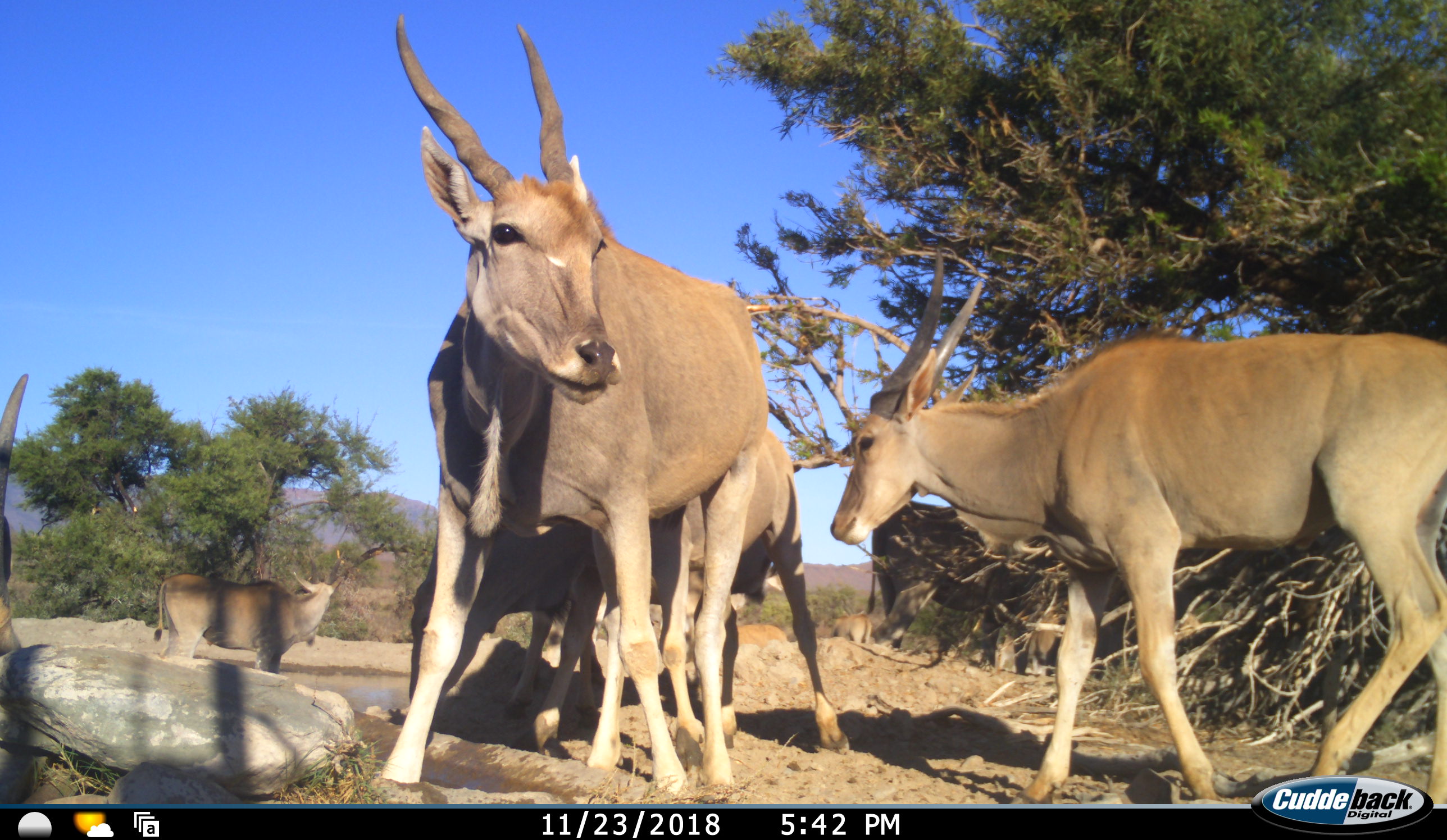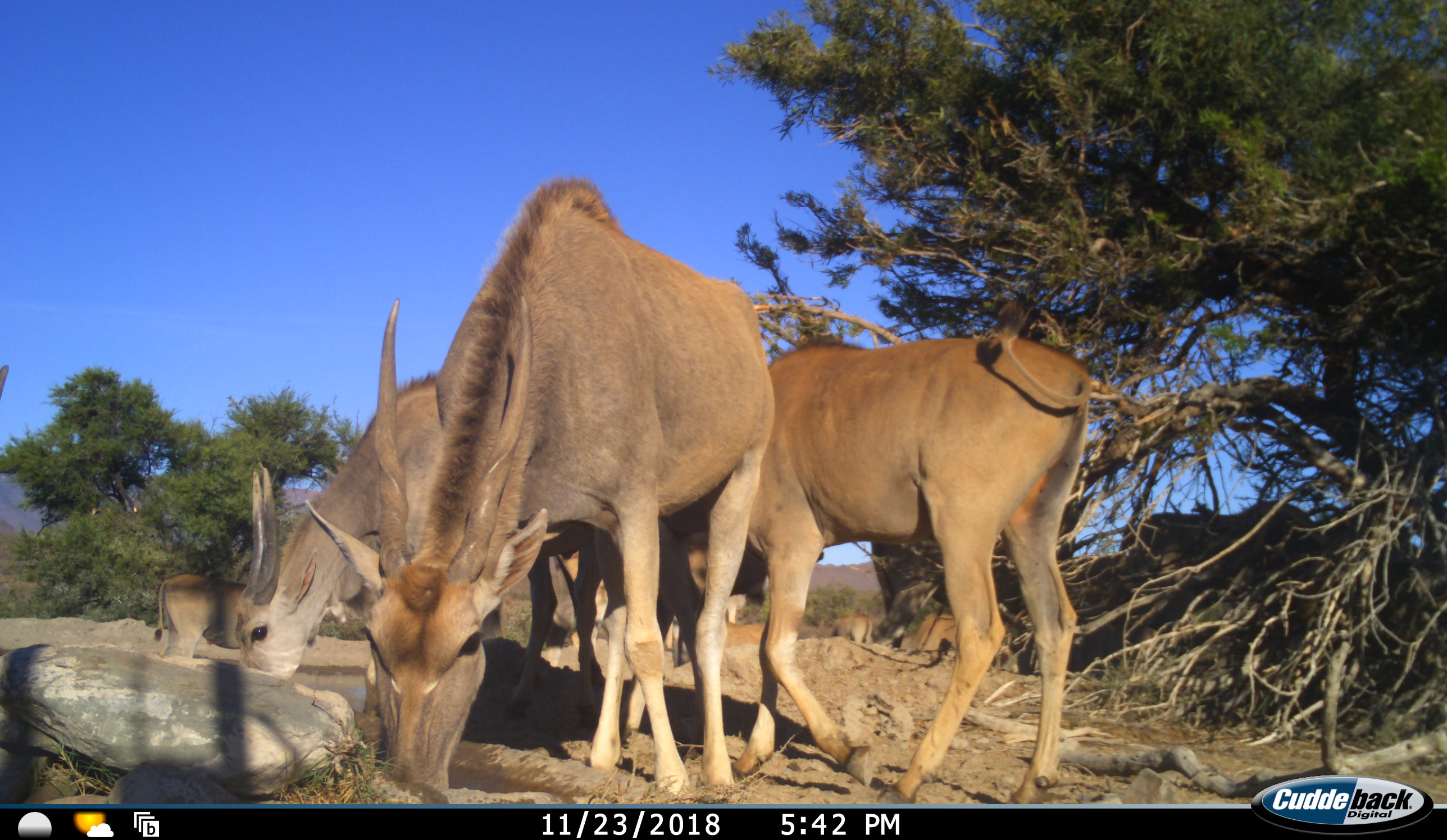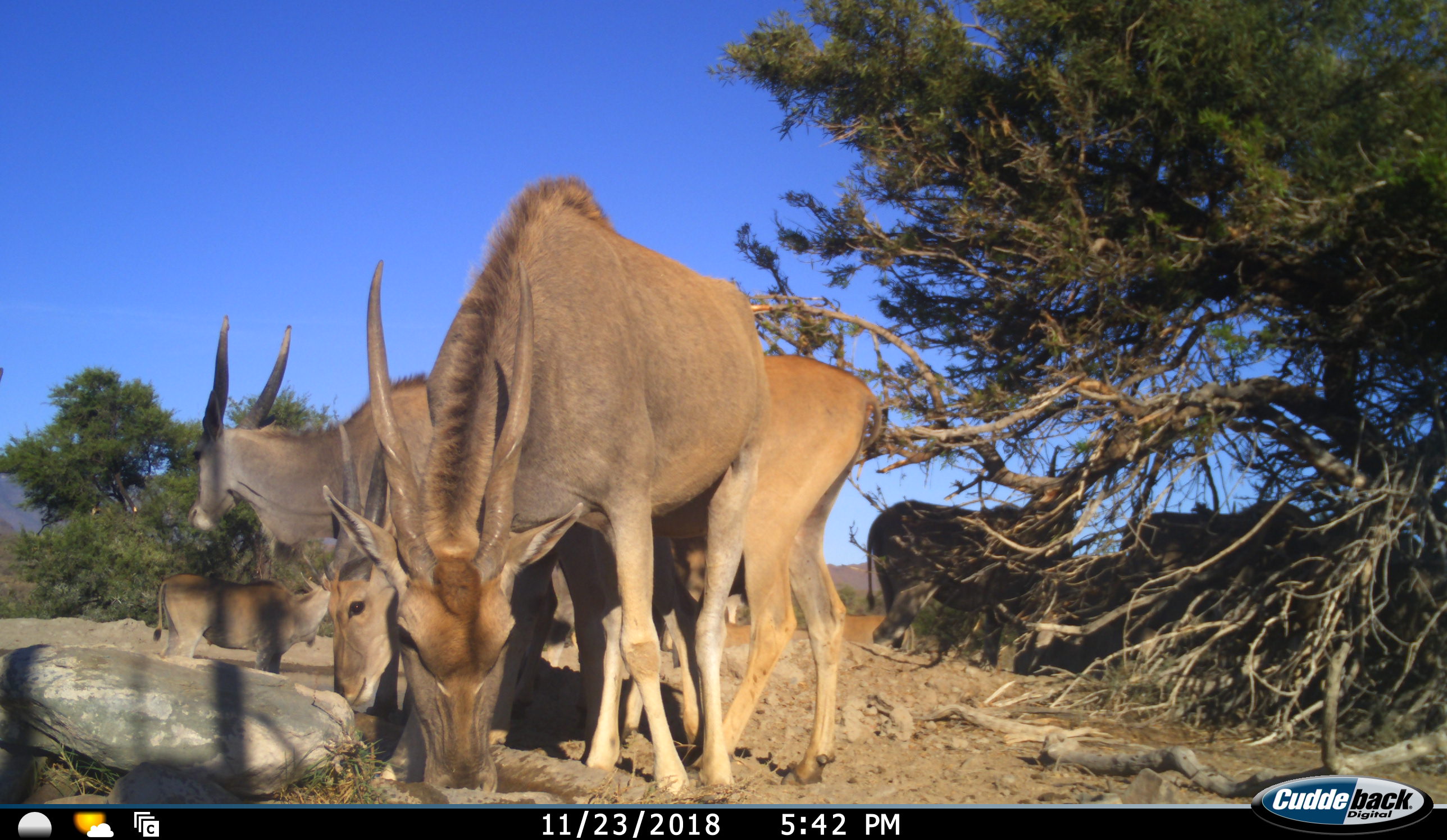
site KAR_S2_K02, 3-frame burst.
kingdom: Animalia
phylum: Chordata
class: Mammalia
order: Artiodactyla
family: Bovidae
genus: Tragelaphus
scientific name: Tragelaphus oryx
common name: eland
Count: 8.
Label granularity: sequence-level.